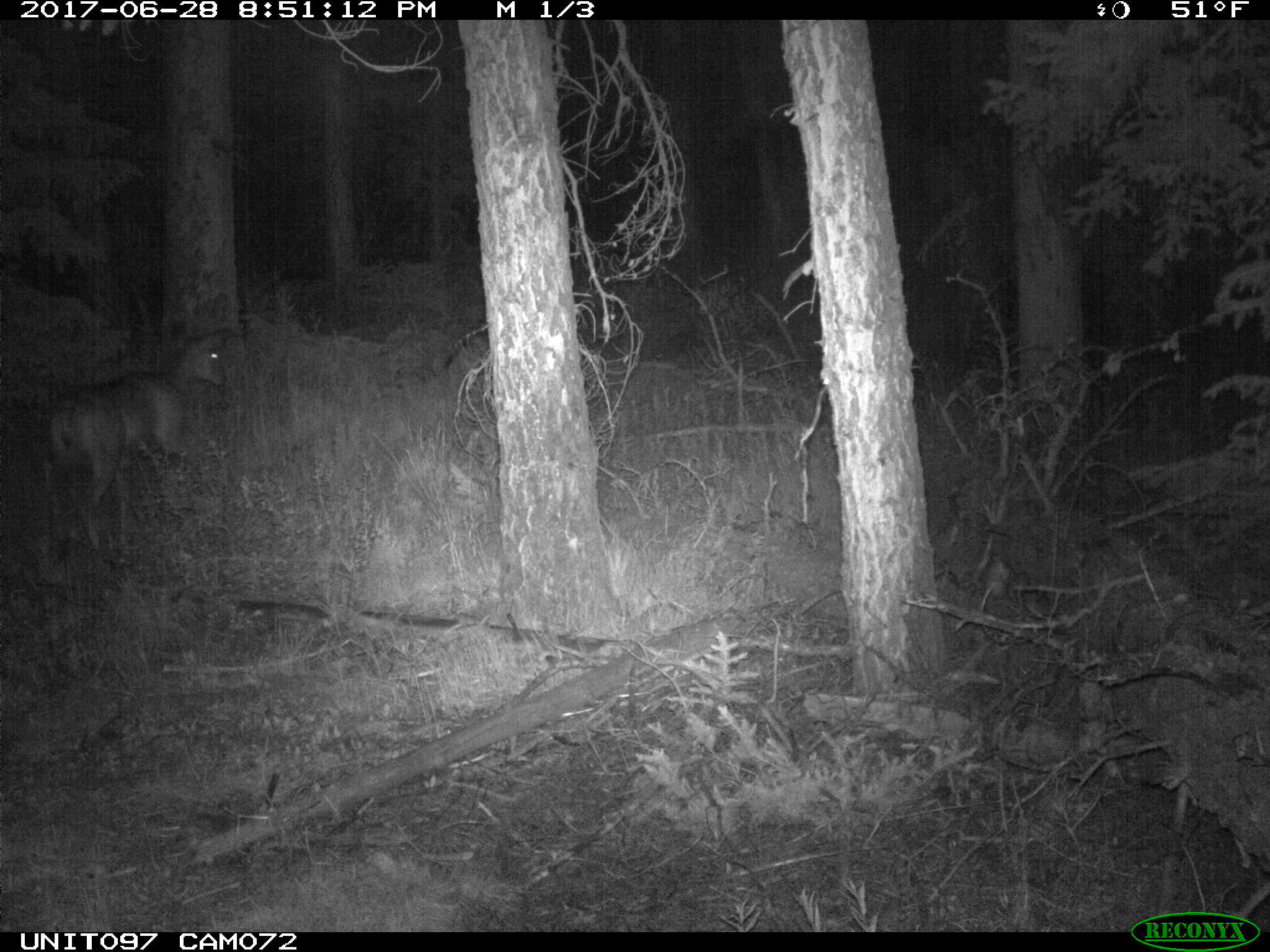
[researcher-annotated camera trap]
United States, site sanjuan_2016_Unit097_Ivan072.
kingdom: Animalia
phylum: Chordata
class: Mammalia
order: Artiodactyla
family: Cervidae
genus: Odocoileus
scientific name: Odocoileus hemionus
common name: mule deer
Odocoileus hemionus (mule deer).